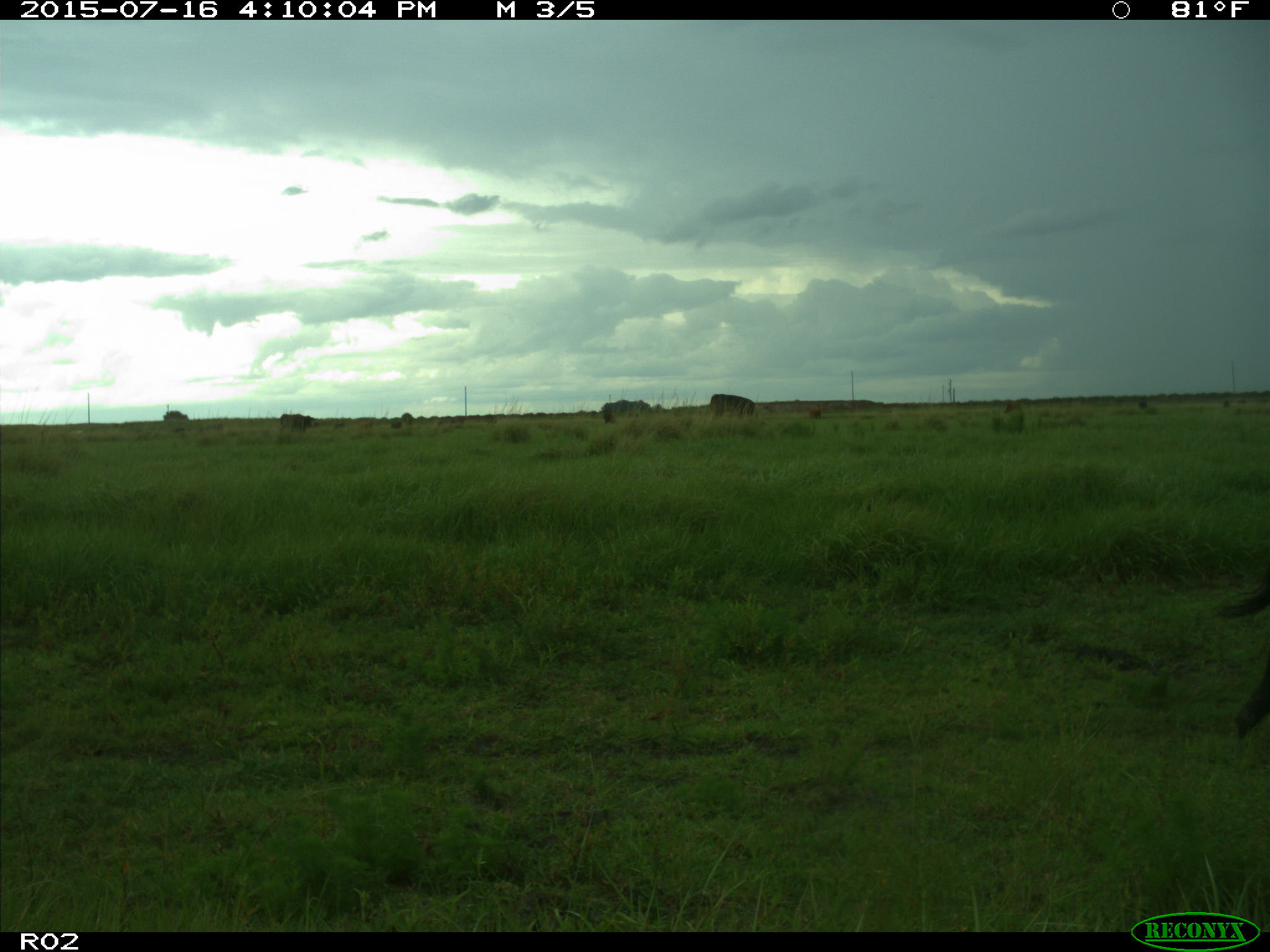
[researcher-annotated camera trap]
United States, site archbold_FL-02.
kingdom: Animalia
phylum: Chordata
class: Mammalia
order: Artiodactyla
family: Bovidae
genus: Bos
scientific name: Bos taurus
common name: domestic cow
Bos taurus (domestic cow).